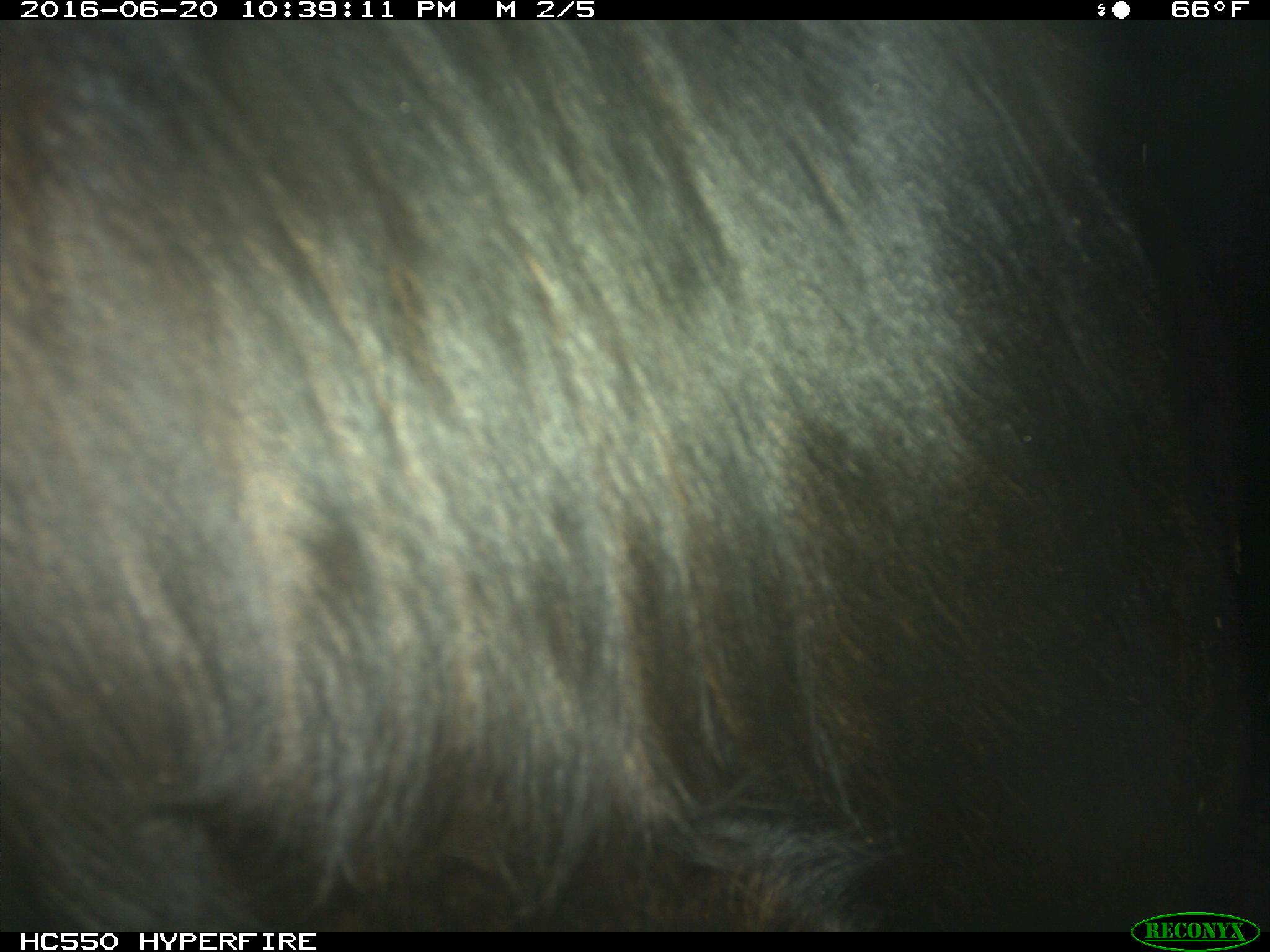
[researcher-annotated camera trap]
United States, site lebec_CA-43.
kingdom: Animalia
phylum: Chordata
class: Mammalia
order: Artiodactyla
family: Bovidae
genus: Bos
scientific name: Bos taurus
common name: domestic cow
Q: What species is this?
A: Bos taurus (domestic cow).